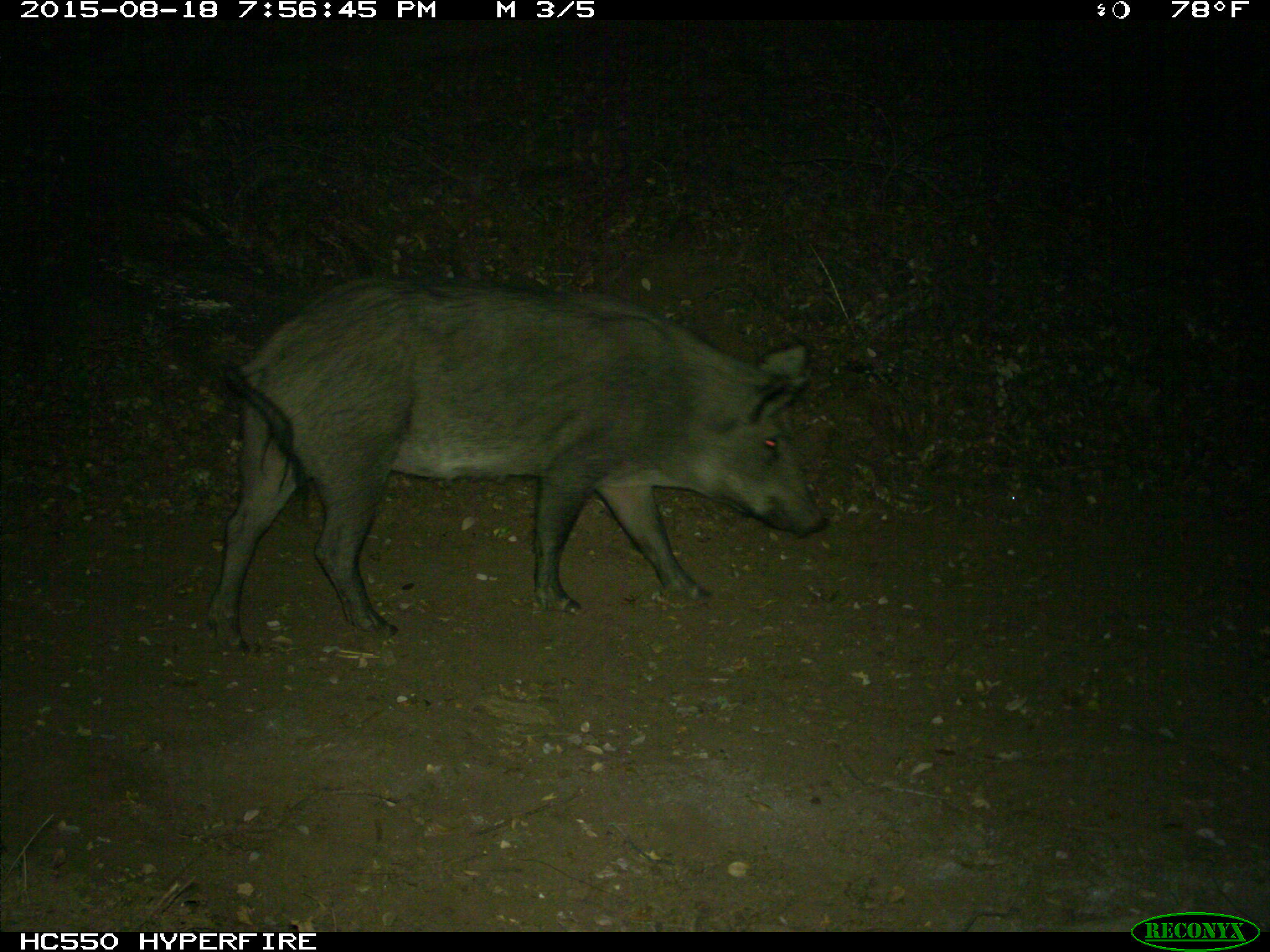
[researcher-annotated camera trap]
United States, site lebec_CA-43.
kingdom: Animalia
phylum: Chordata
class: Mammalia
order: Artiodactyla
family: Suidae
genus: Sus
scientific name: Sus scrofa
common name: wild boar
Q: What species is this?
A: Sus scrofa (wild boar).